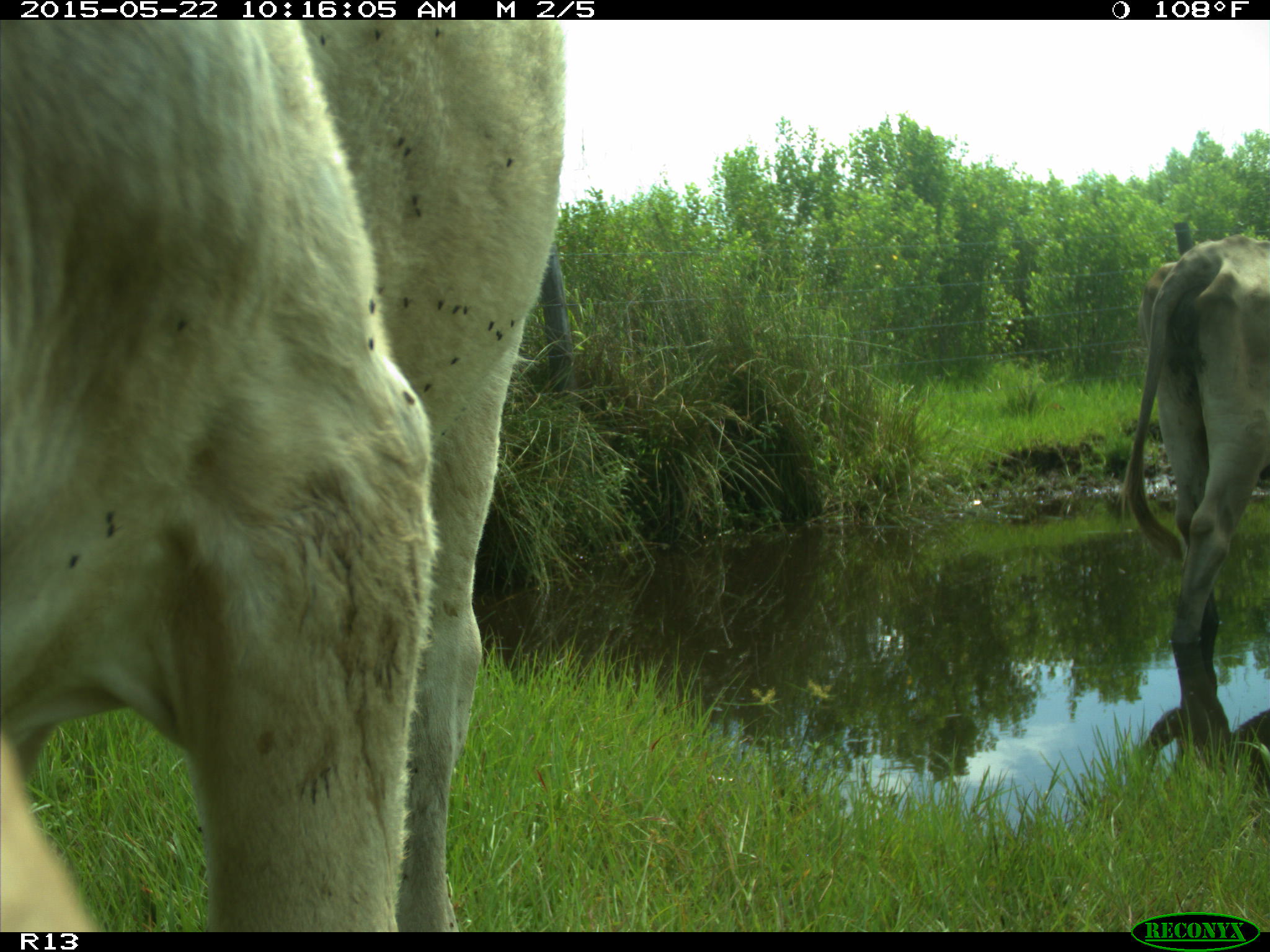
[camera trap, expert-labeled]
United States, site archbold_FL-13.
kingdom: Animalia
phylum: Chordata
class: Mammalia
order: Artiodactyla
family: Bovidae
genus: Bos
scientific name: Bos taurus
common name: domestic cow